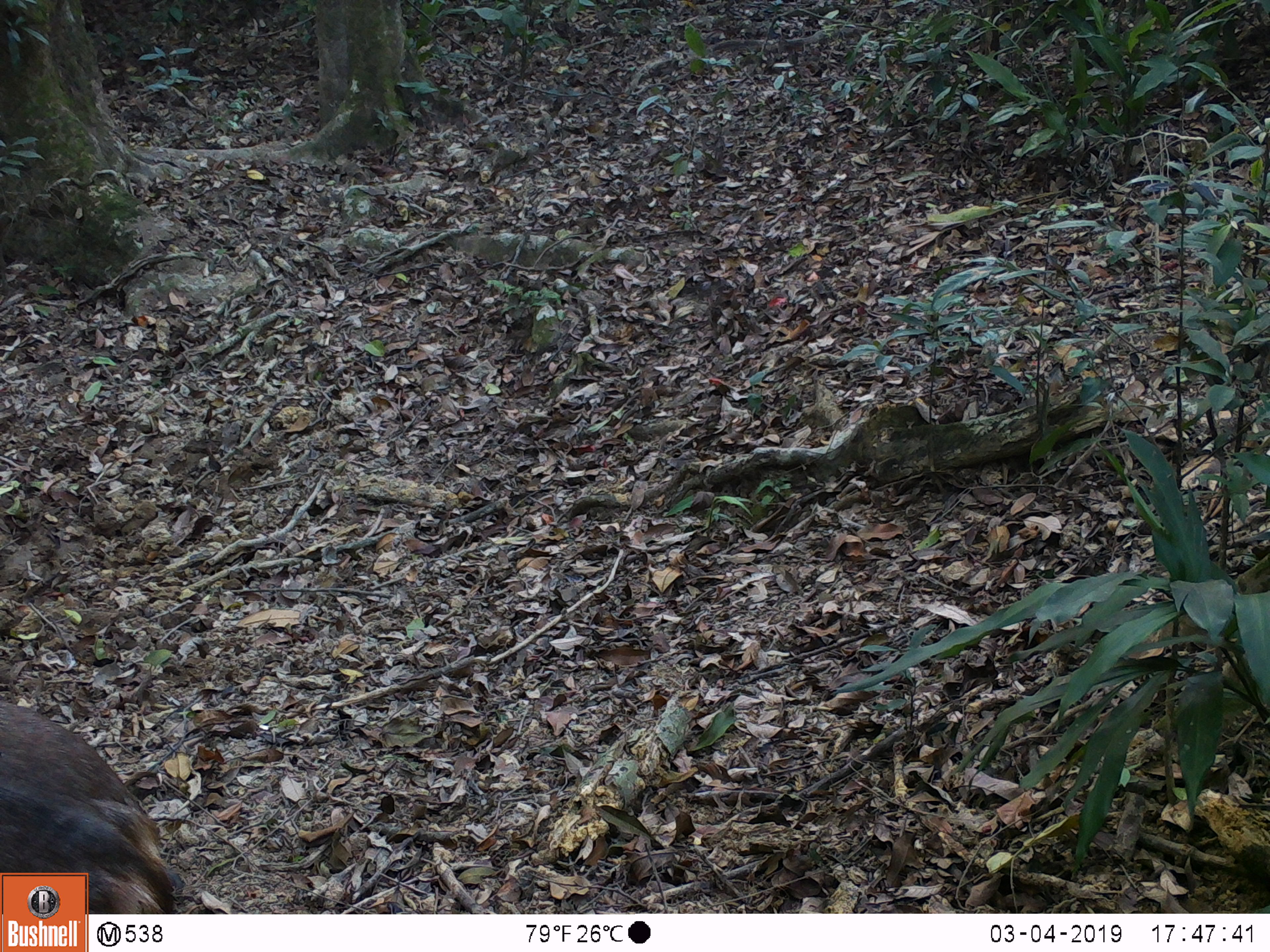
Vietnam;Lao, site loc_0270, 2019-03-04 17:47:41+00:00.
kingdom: Animalia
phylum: Chordata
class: Mammalia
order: Artiodactyla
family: Cervidae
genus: Rusa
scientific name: Rusa unicolor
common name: sambar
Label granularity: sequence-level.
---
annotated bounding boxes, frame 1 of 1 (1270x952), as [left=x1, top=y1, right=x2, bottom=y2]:
sambar: [left=0, top=697, right=177, bottom=914]